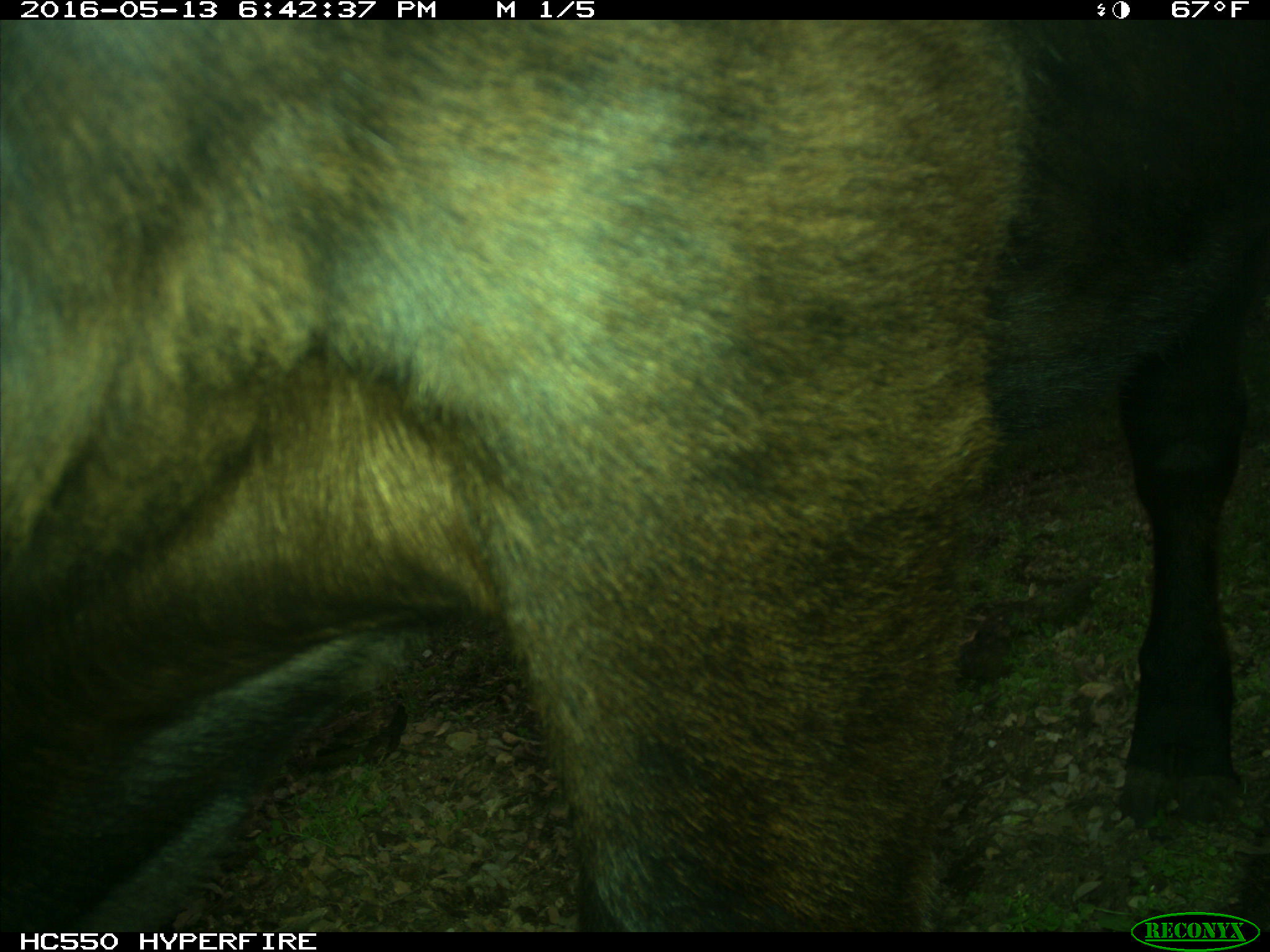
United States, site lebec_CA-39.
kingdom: Animalia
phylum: Chordata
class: Mammalia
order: Artiodactyla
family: Bovidae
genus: Bos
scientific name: Bos taurus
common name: domestic cow